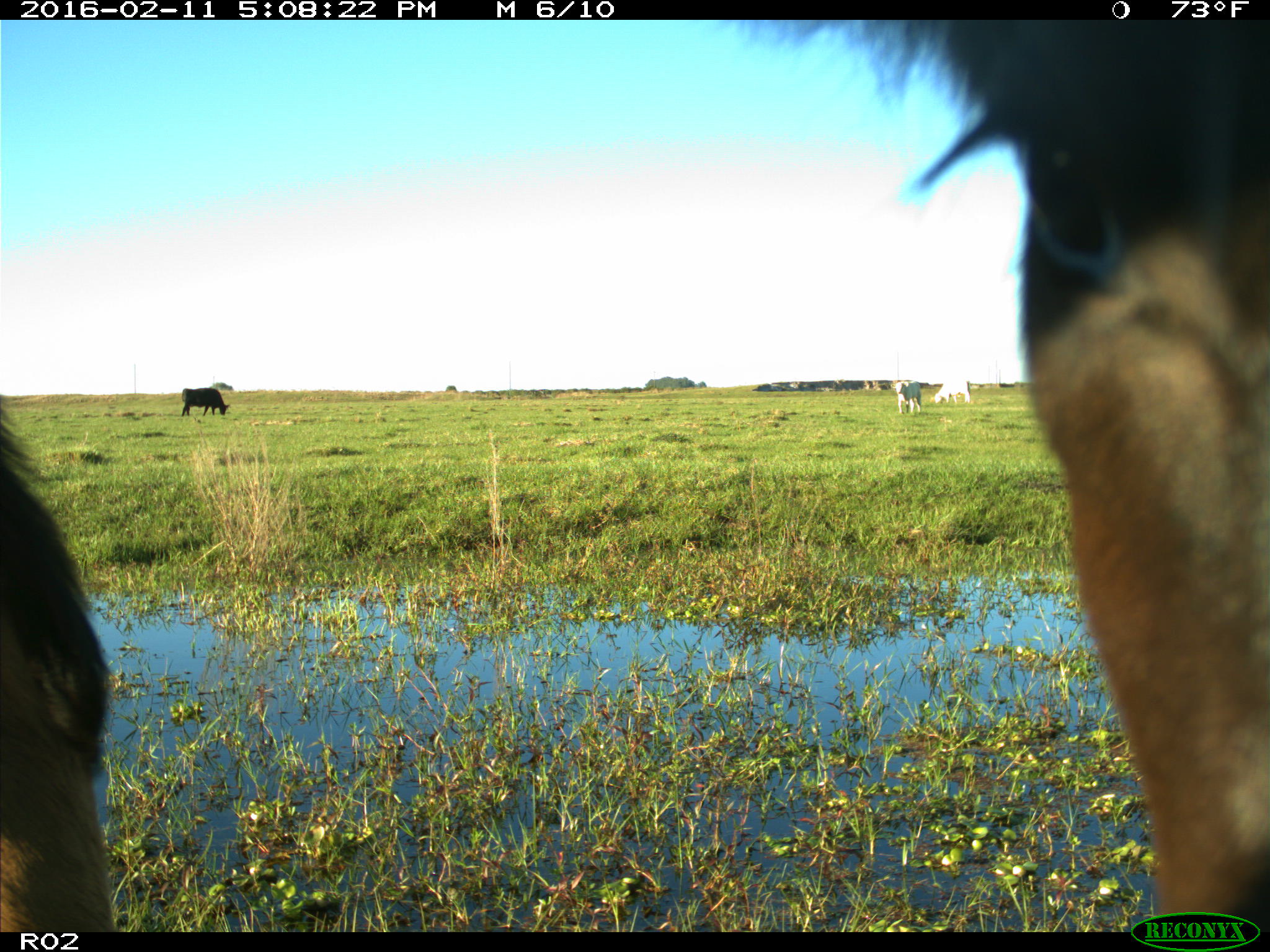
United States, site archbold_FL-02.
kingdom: Animalia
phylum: Chordata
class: Mammalia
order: Artiodactyla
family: Bovidae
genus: Bos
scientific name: Bos taurus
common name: domestic cow